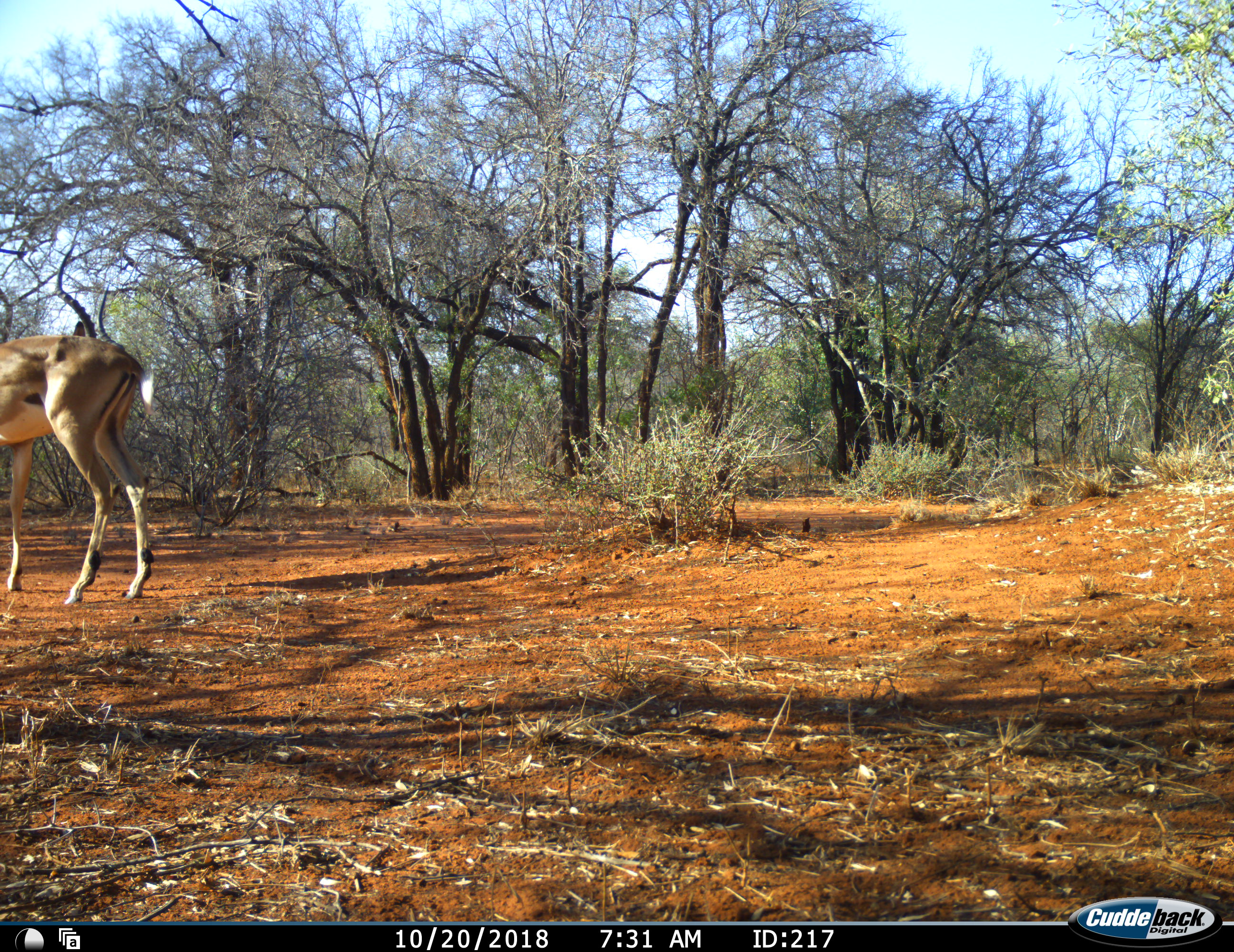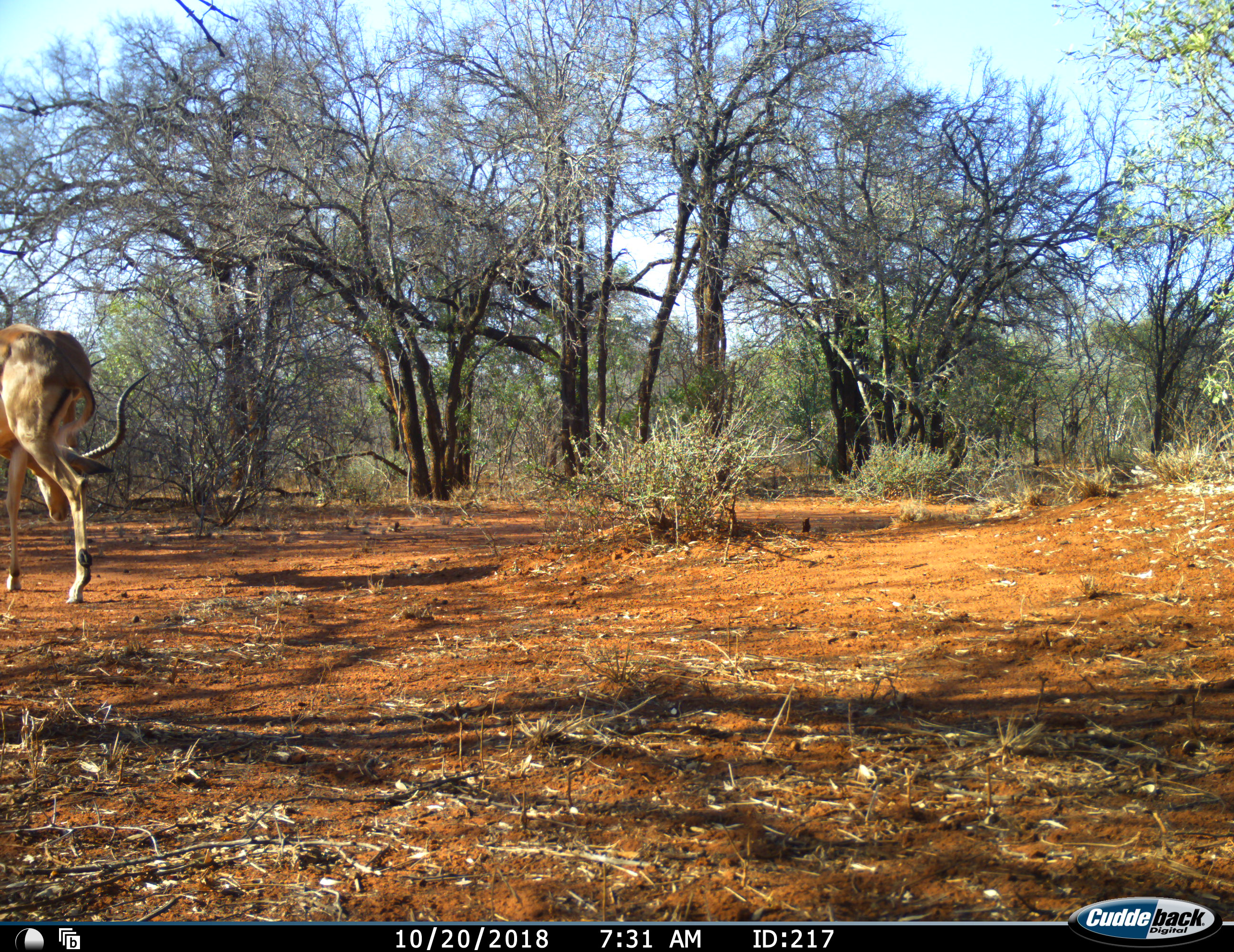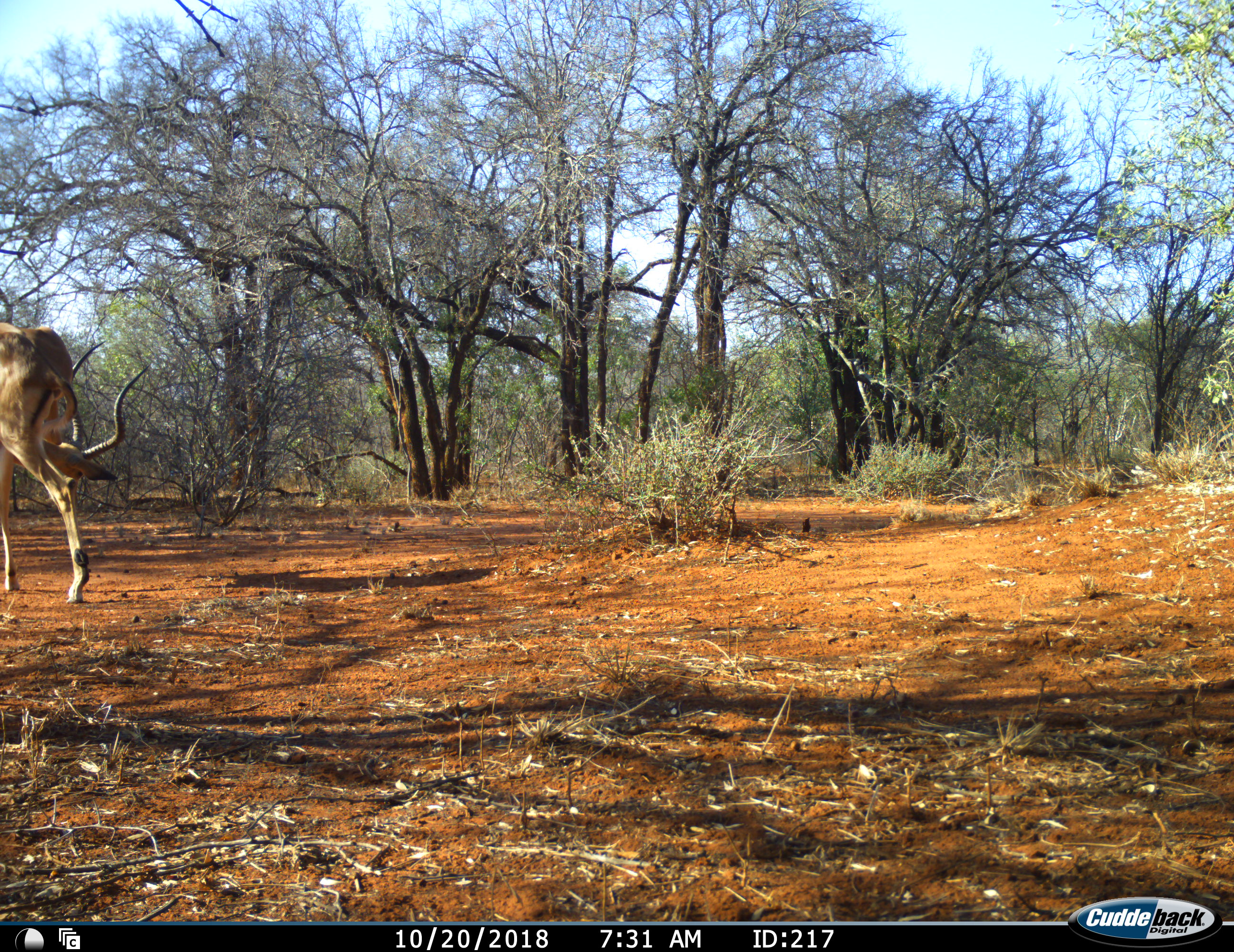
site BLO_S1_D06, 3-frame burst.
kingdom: Animalia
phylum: Chordata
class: Mammalia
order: Artiodactyla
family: Bovidae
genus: Aepyceros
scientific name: Aepyceros melampus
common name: impala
Impala (Aepyceros melampus), count 1. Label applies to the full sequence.